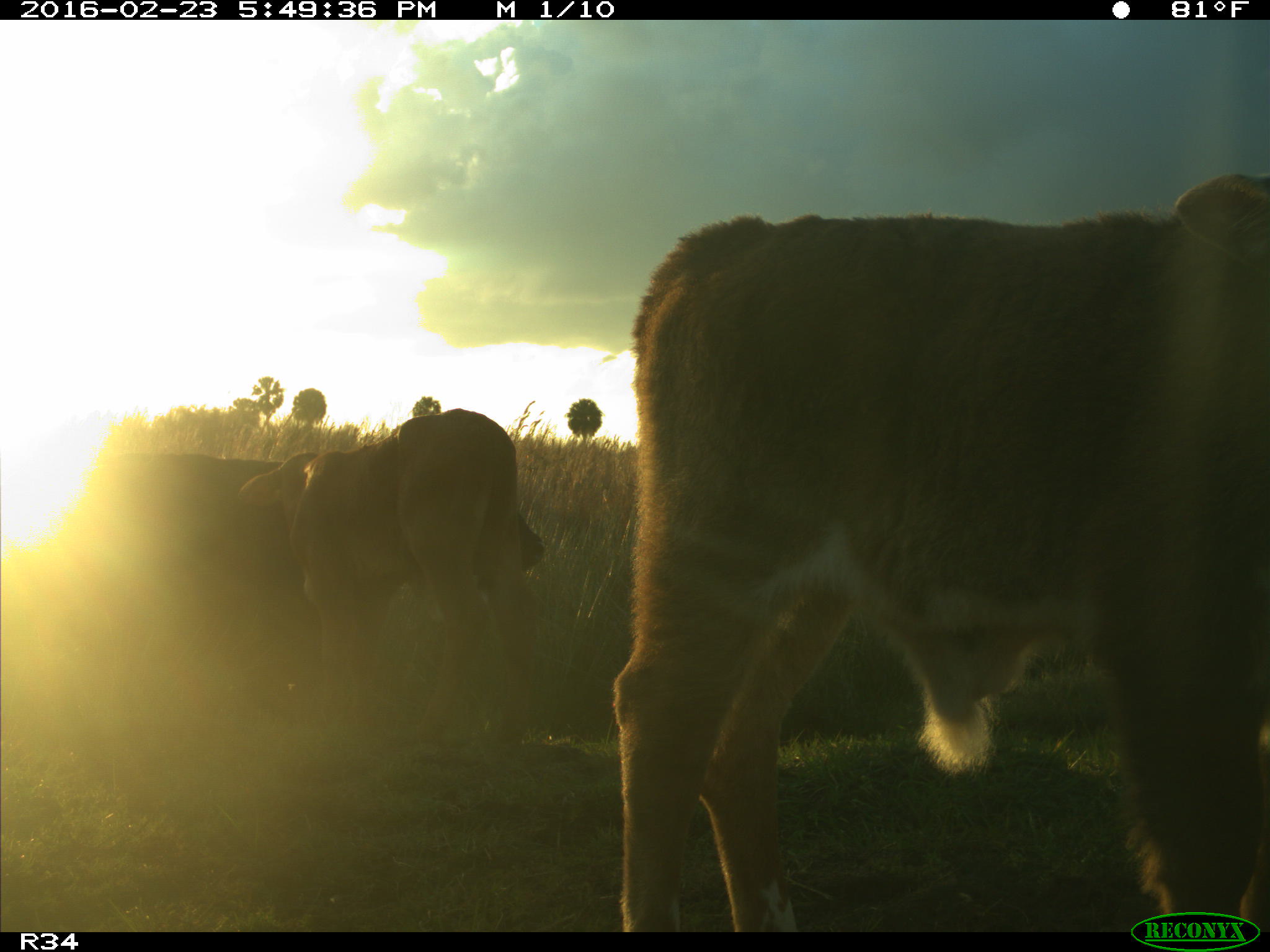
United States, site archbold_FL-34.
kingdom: Animalia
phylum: Chordata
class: Mammalia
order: Artiodactyla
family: Bovidae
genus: Bos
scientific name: Bos taurus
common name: domestic cow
Bos taurus (domestic cow).